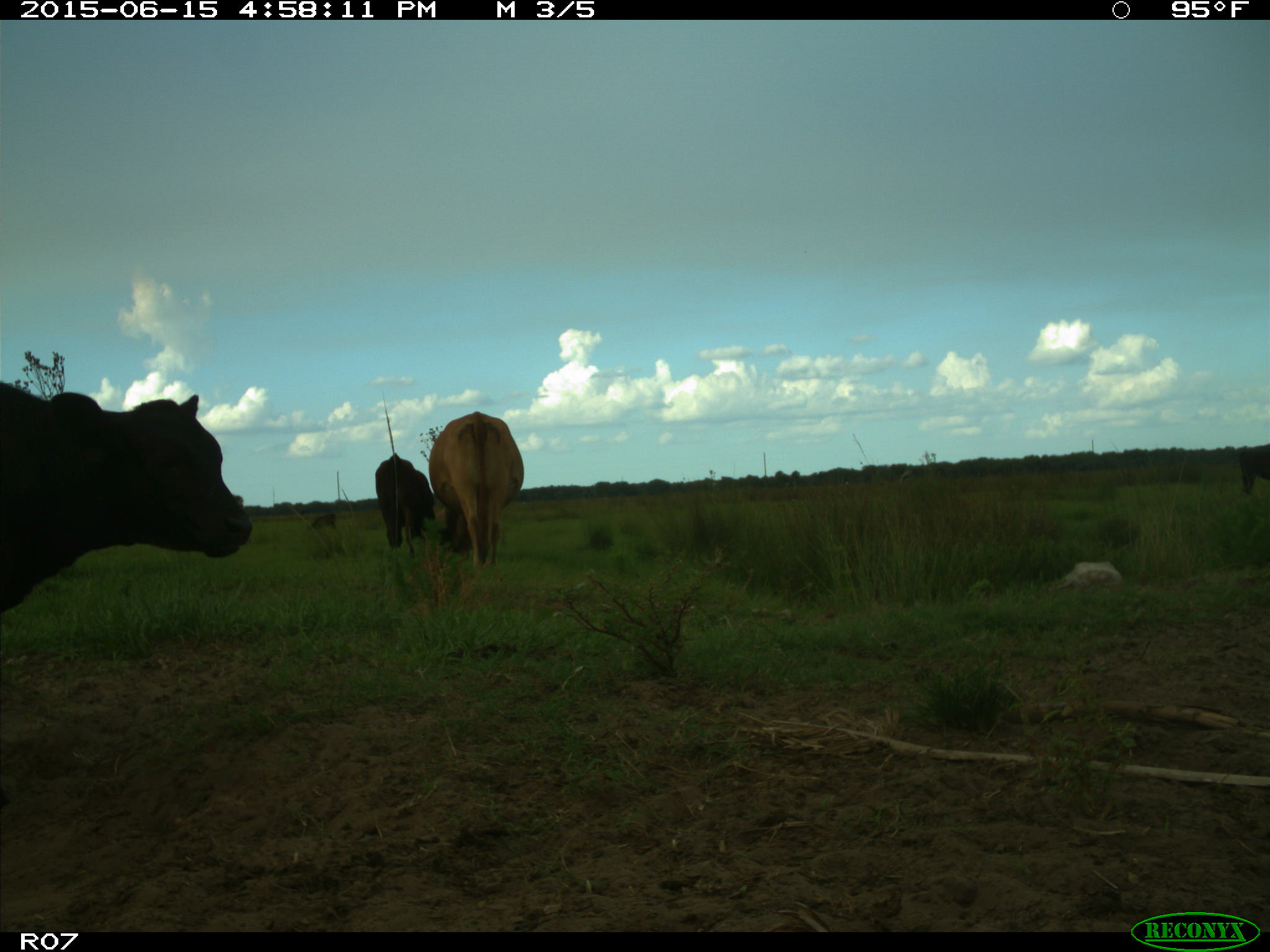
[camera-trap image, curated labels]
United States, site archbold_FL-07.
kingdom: Animalia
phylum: Chordata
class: Mammalia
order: Artiodactyla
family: Bovidae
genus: Bos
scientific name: Bos taurus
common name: domestic cow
Bos taurus (domestic cow).